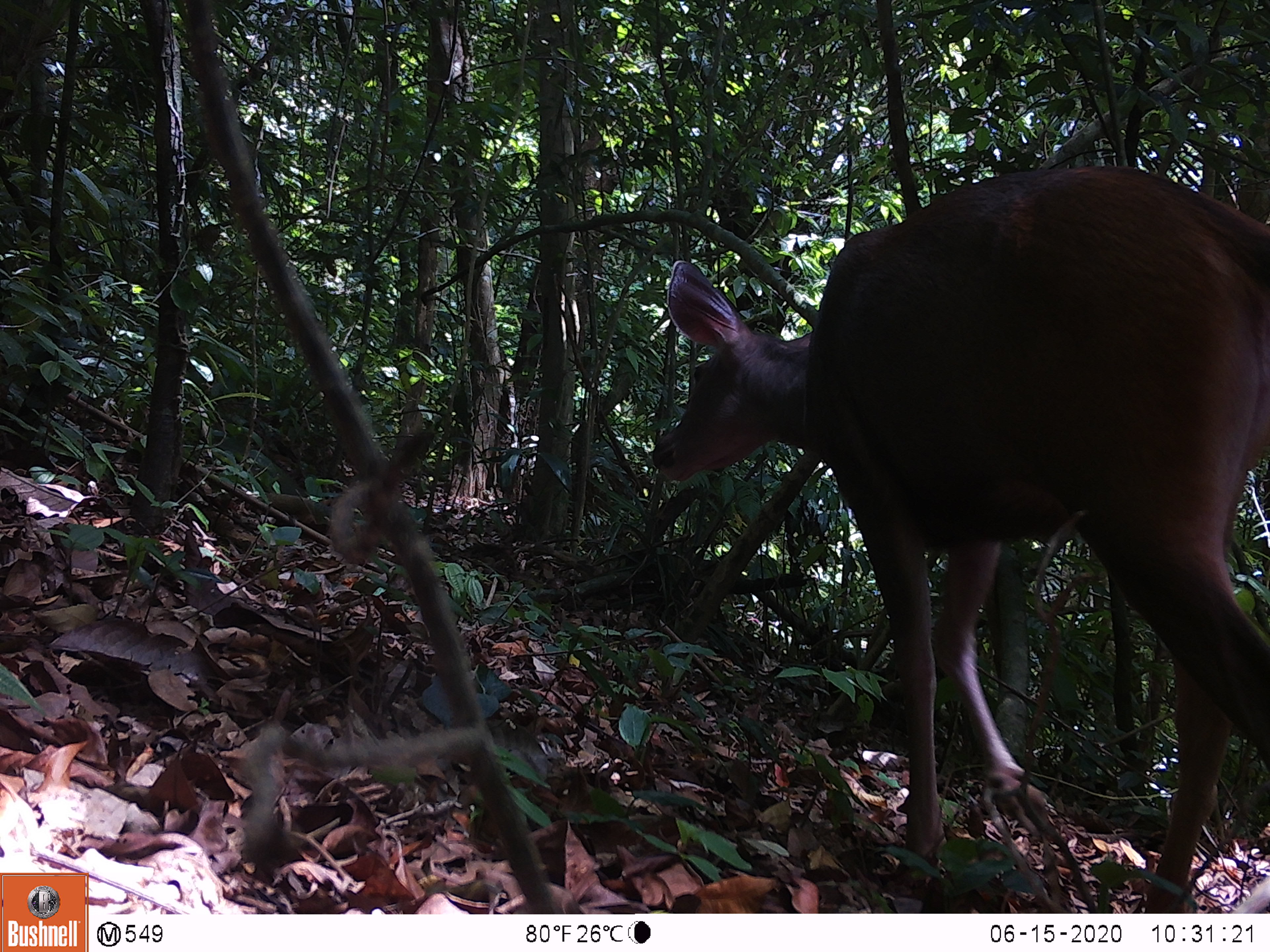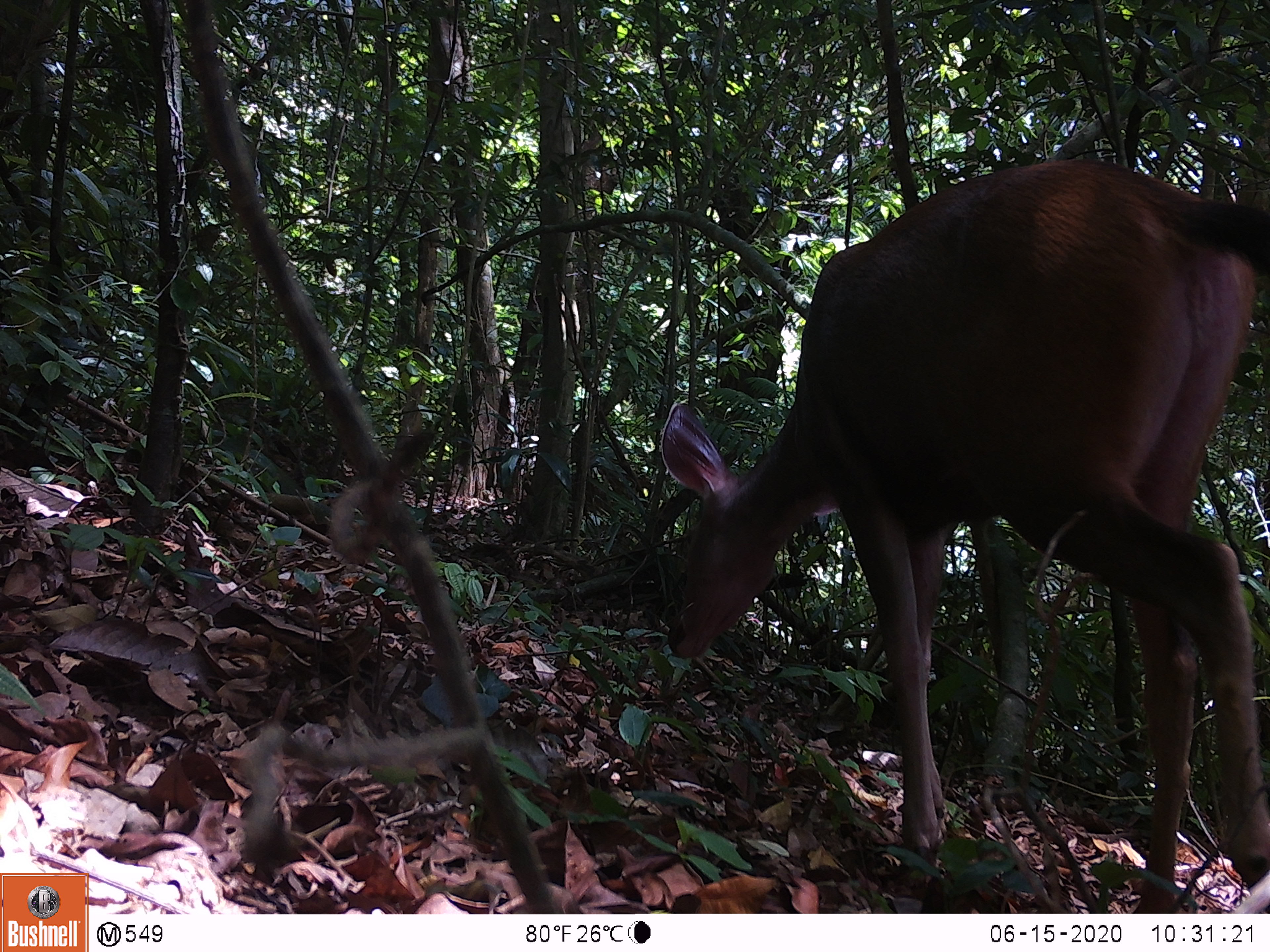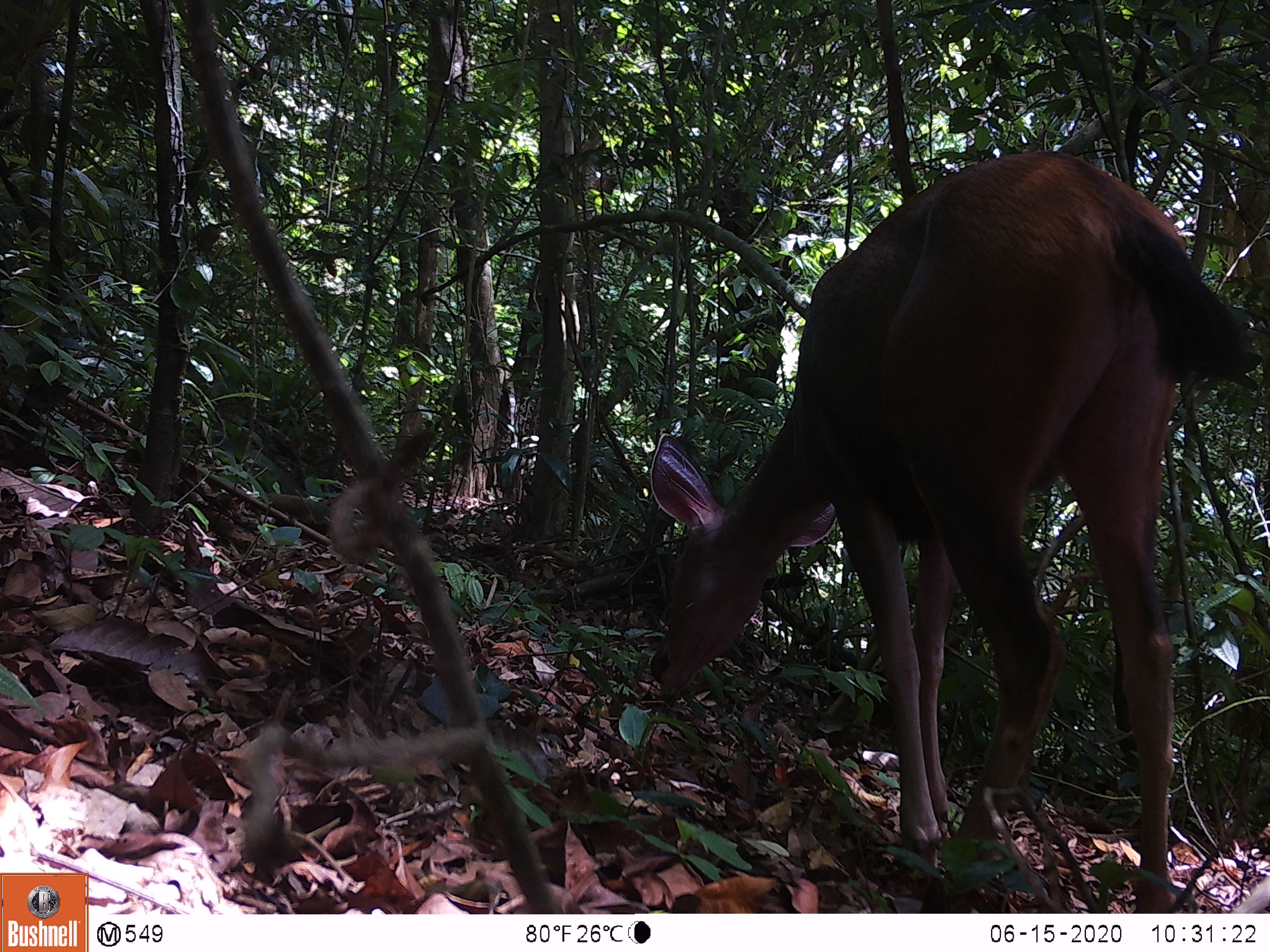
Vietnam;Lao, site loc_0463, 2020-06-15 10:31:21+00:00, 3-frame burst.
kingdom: Animalia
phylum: Chordata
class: Mammalia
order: Artiodactyla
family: Cervidae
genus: Rusa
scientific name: Rusa unicolor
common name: sambar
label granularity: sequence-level